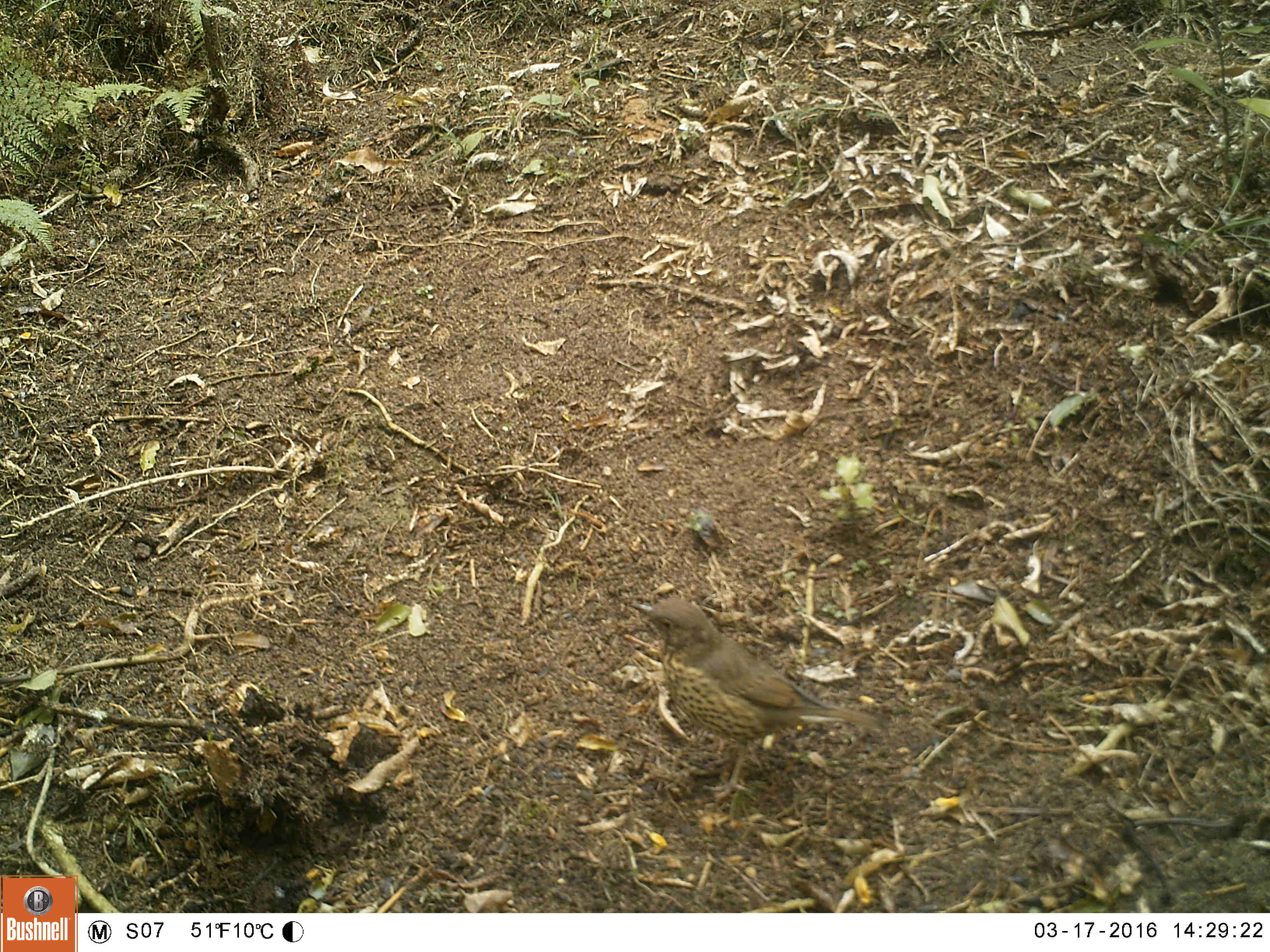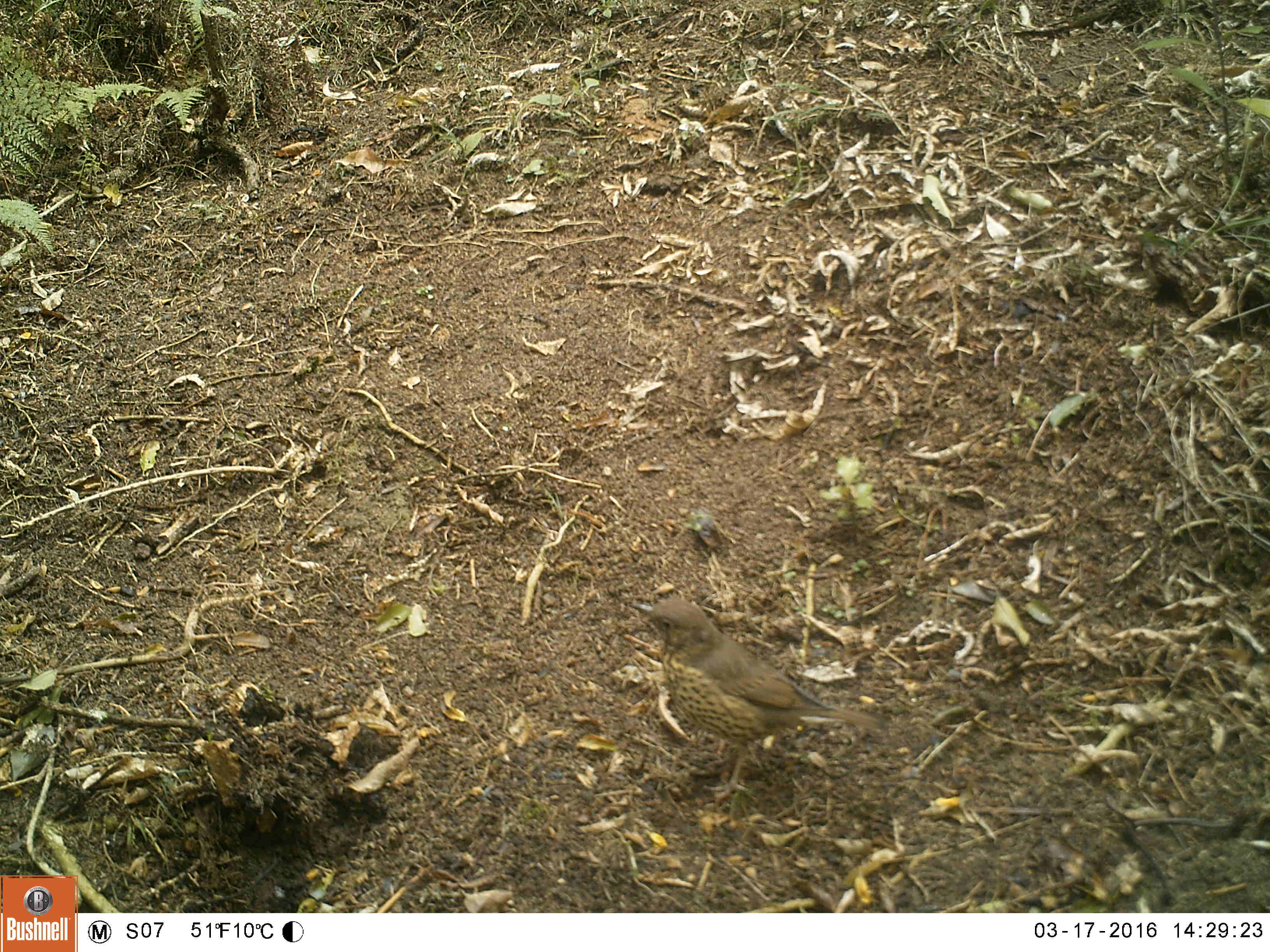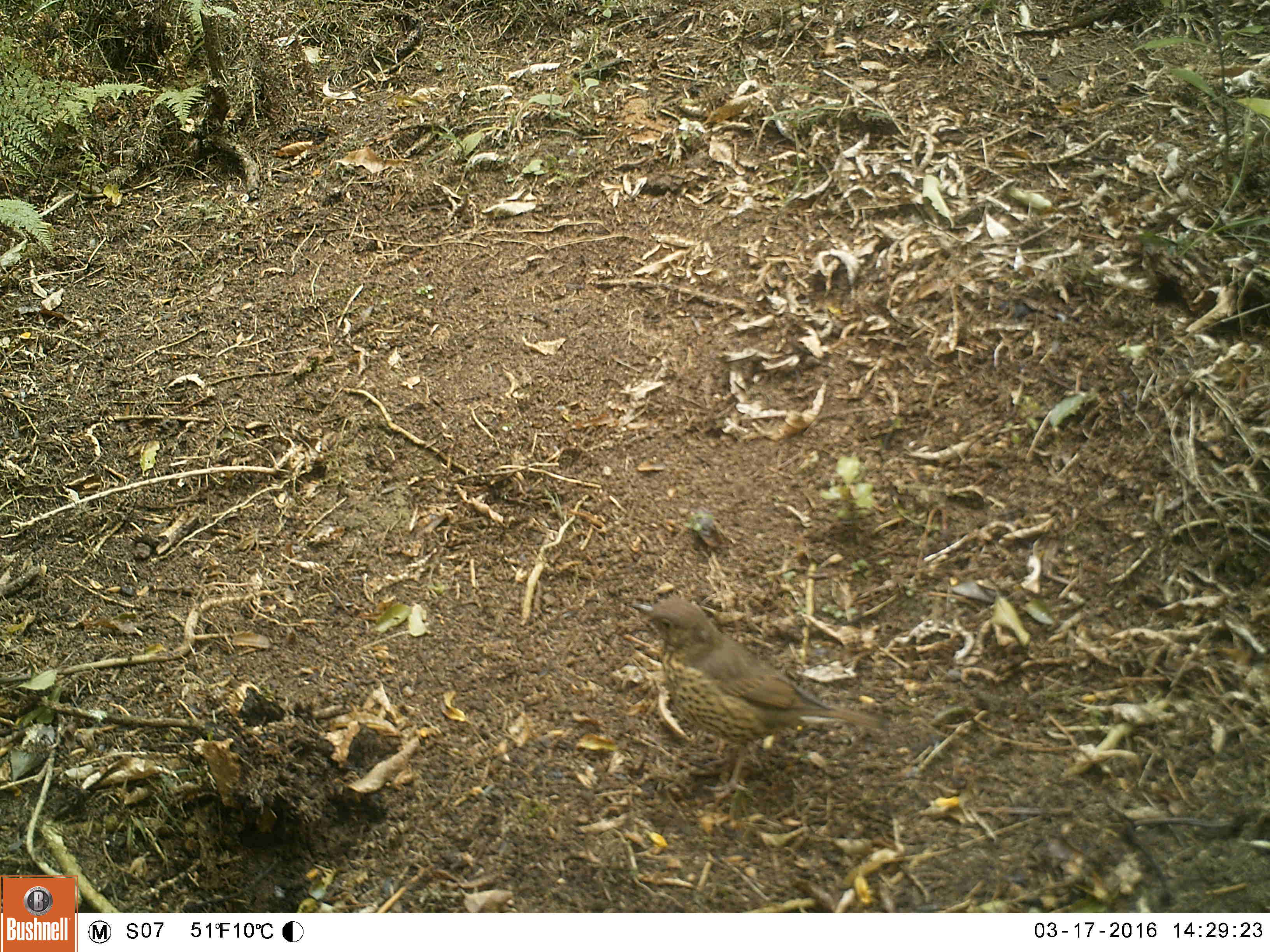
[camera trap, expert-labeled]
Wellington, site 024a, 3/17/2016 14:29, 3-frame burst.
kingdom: Animalia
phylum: Chordata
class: Aves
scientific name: Aves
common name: bird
Bird (Aves).